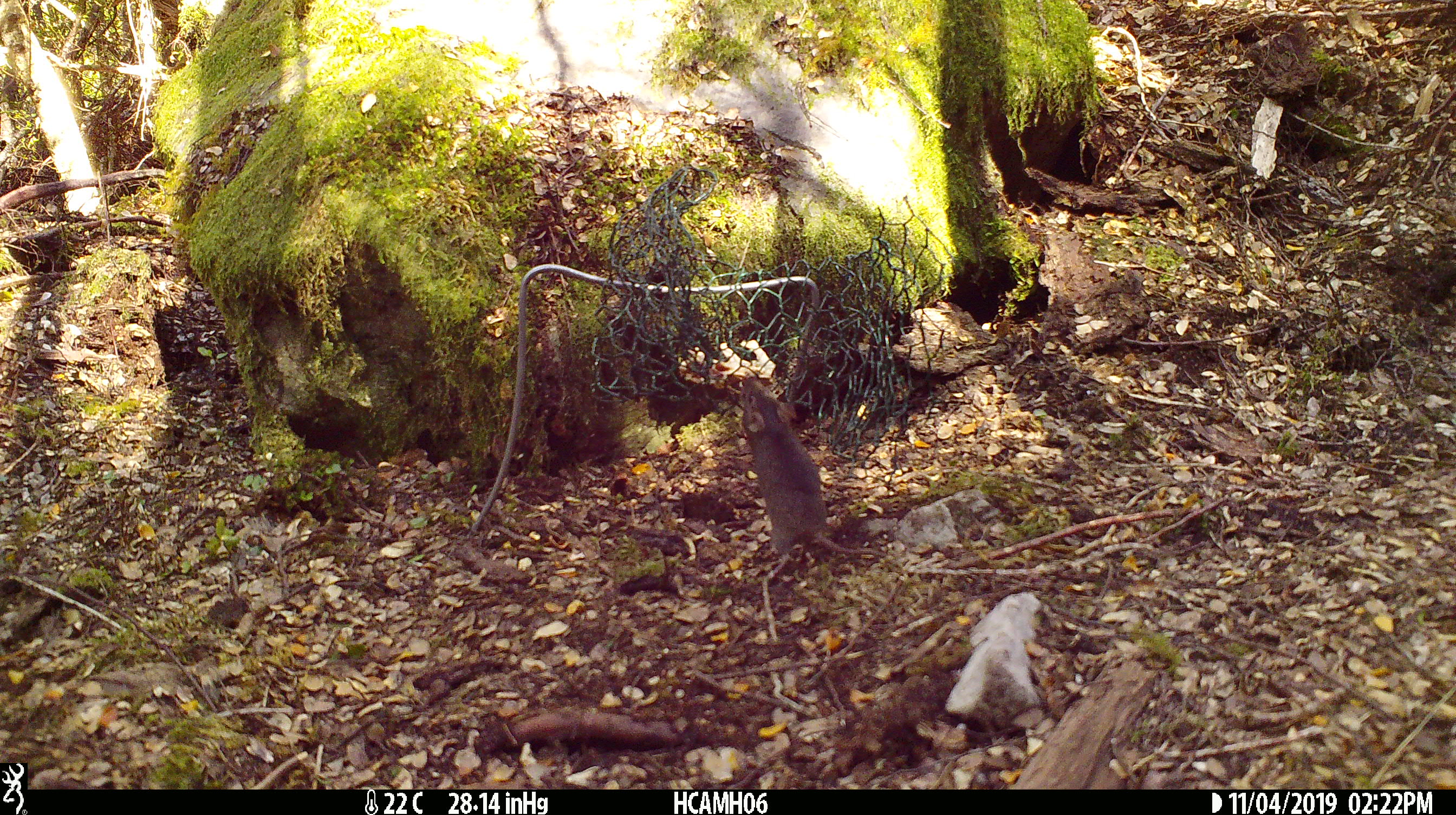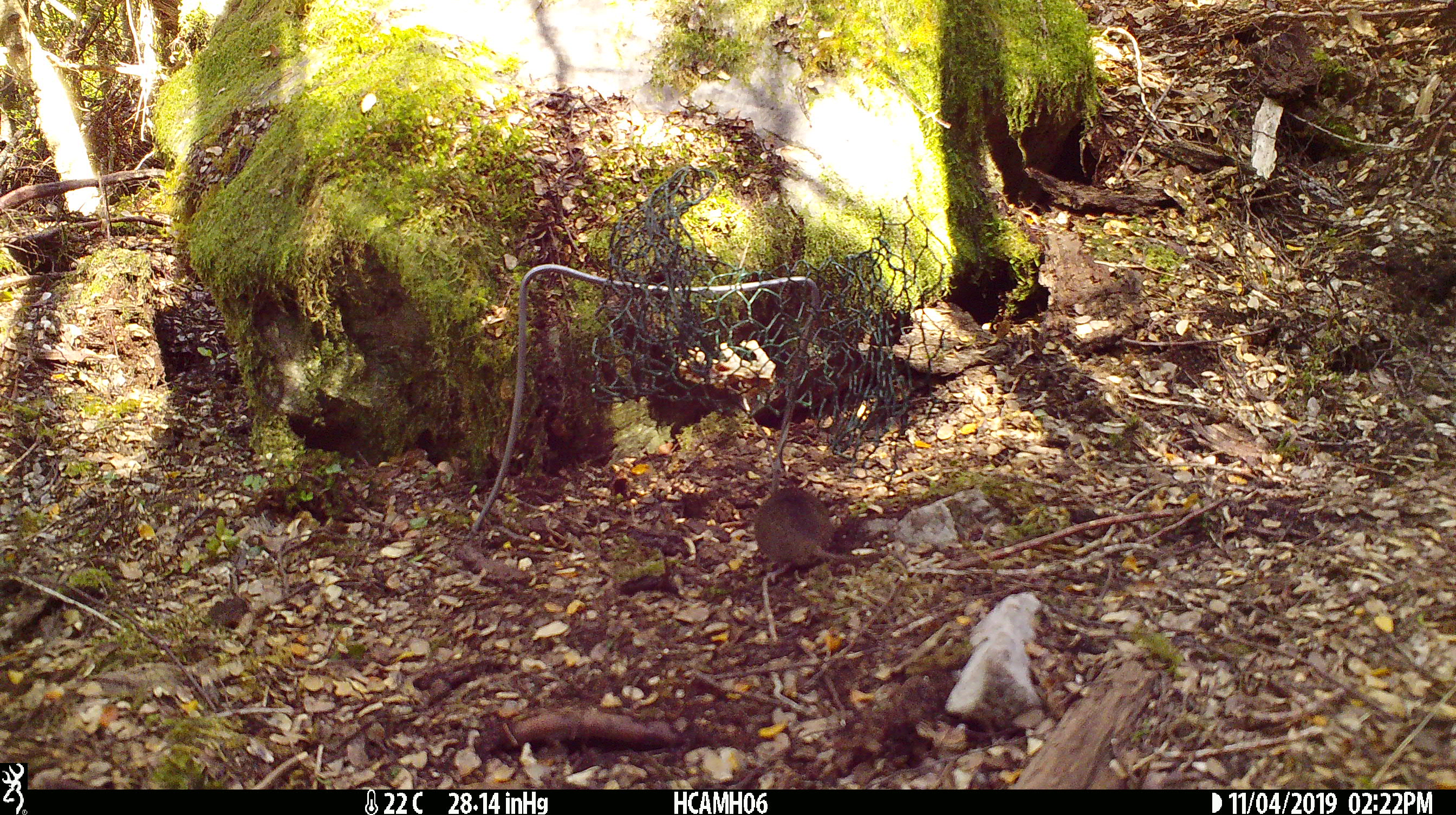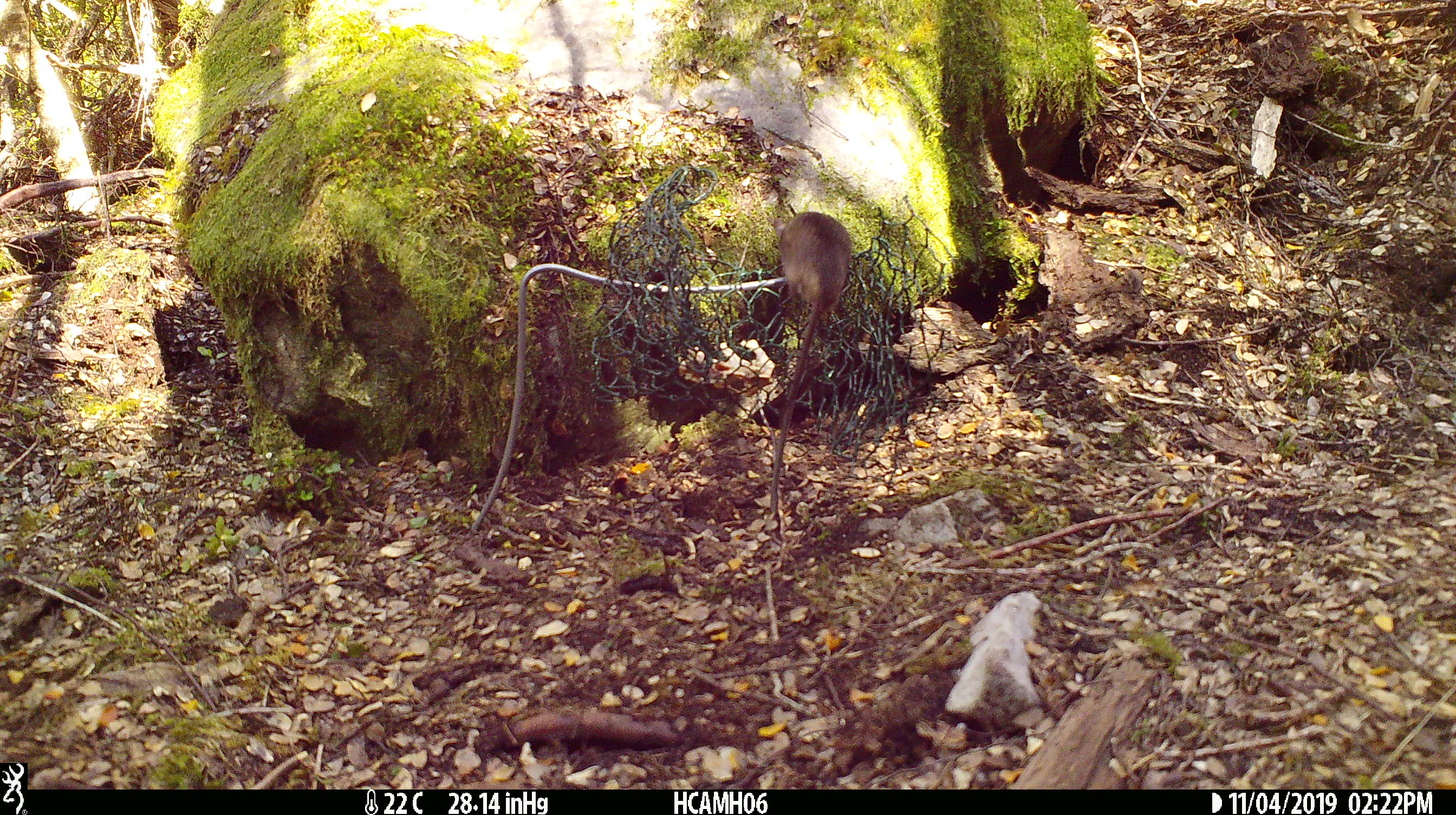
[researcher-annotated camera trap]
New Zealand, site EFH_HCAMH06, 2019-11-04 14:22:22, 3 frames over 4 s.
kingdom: Animalia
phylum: Chordata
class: Mammalia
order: Rodentia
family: Muridae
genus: Mus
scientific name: Mus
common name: mouse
Mouse (Mus).